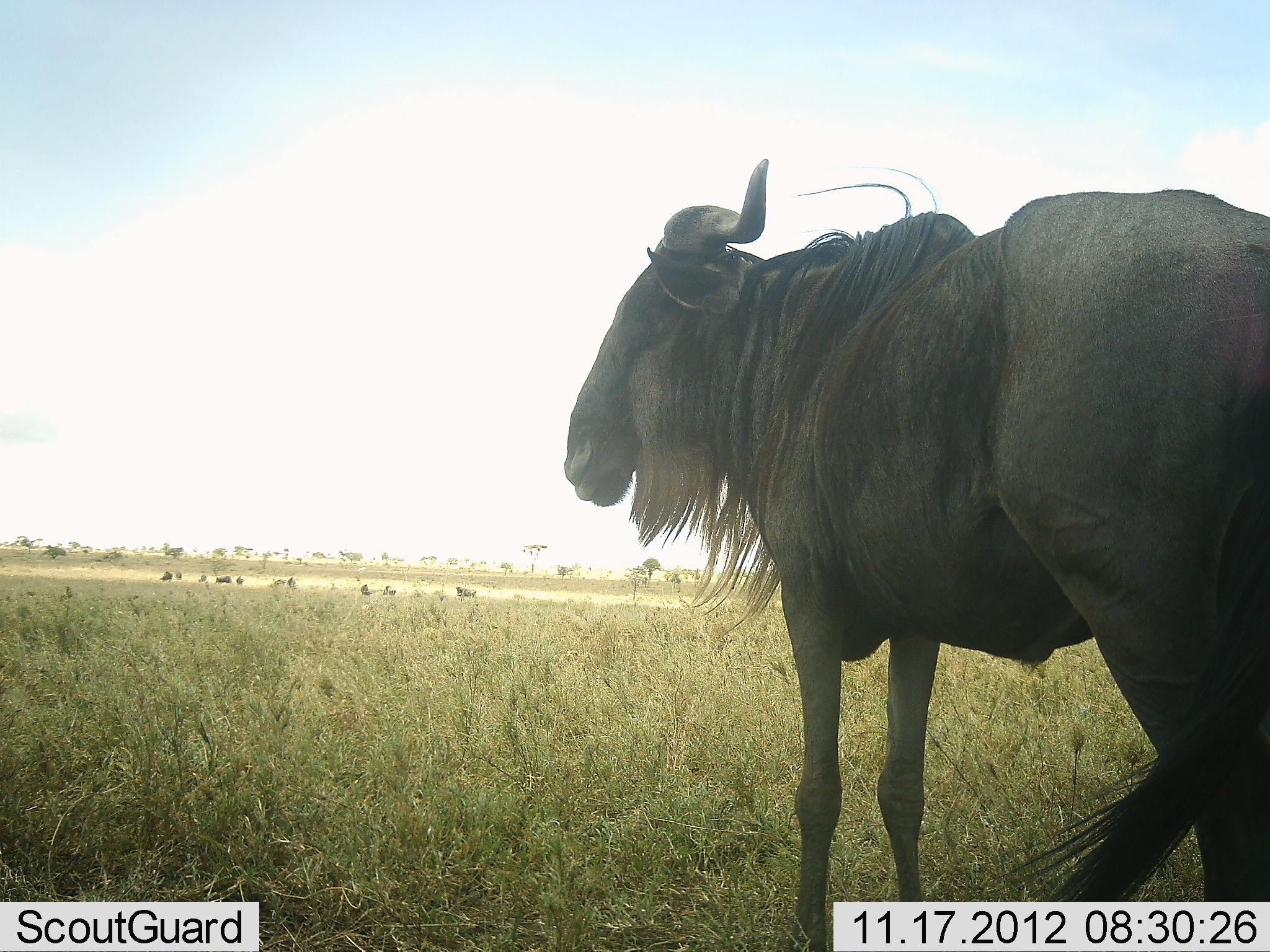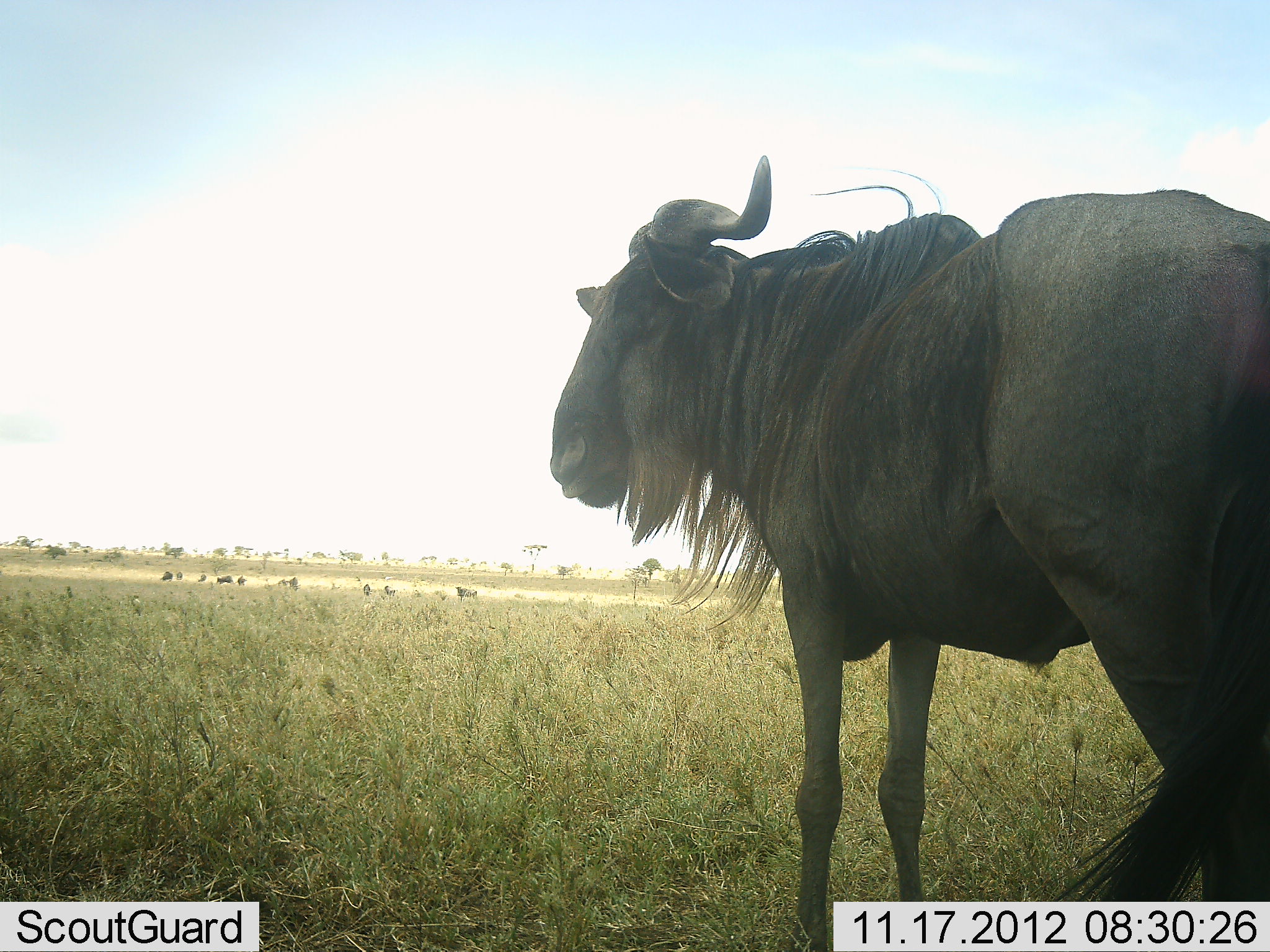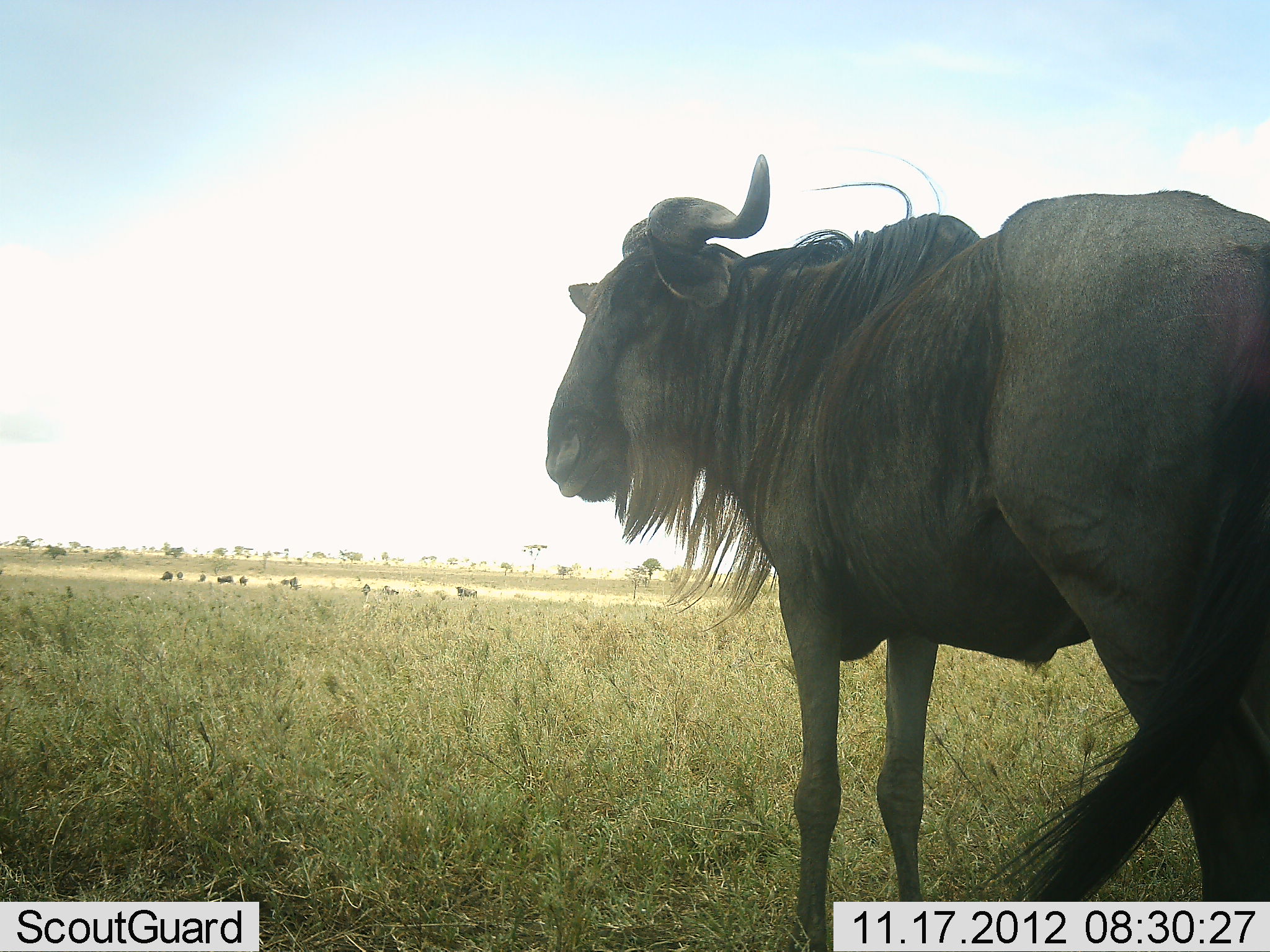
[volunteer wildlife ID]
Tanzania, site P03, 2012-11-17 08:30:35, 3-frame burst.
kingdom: Animalia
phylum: Chordata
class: Mammalia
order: Artiodactyla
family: Bovidae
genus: Connochaetes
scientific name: Connochaetes taurinus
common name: blue wildebeest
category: wildebeest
Wildebeest (blue wildebeest) (Connochaetes taurinus), count 8. Behavior (volunteer vote fractions): standing 90%, resting 0%, moving 0%, interacting 0%. Young present (vote fraction): 0%. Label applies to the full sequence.